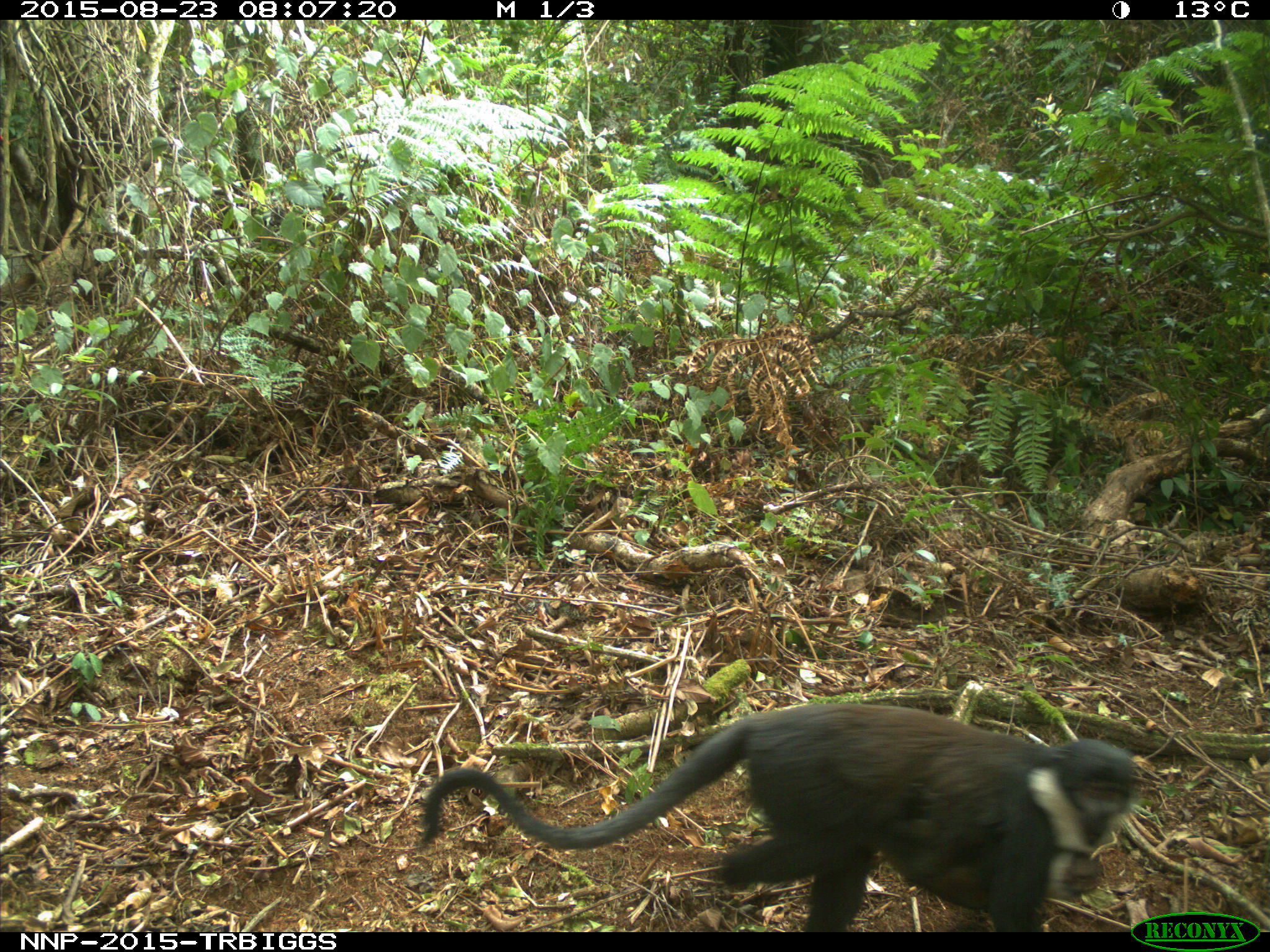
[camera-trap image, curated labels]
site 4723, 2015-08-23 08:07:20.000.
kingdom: Animalia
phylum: Chordata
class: Mammalia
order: Primates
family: Cercopithecidae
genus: Allochrocebus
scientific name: Allochrocebus lhoesti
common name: l'hoest's monkey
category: cercopithecus lhoesti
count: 2